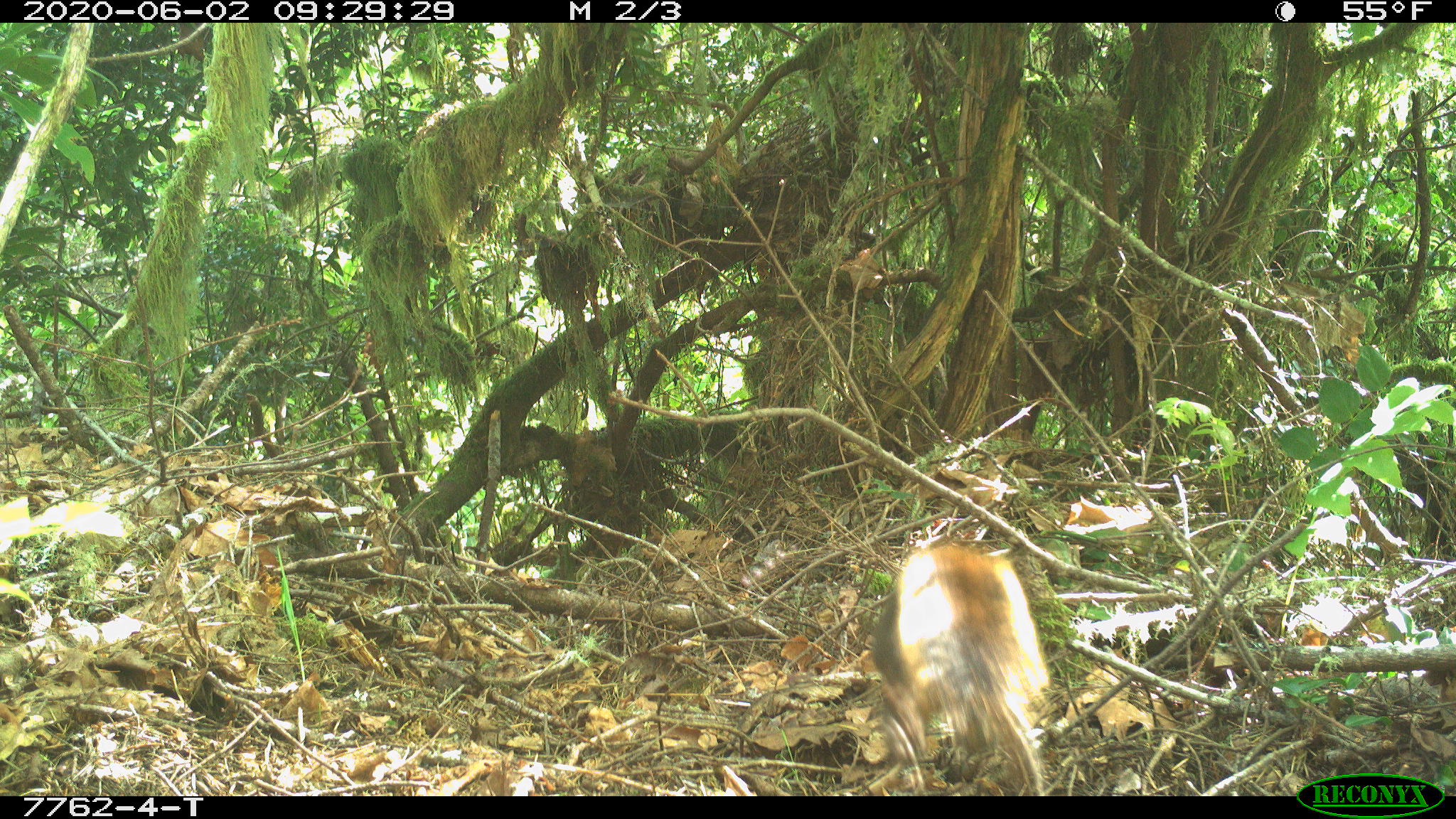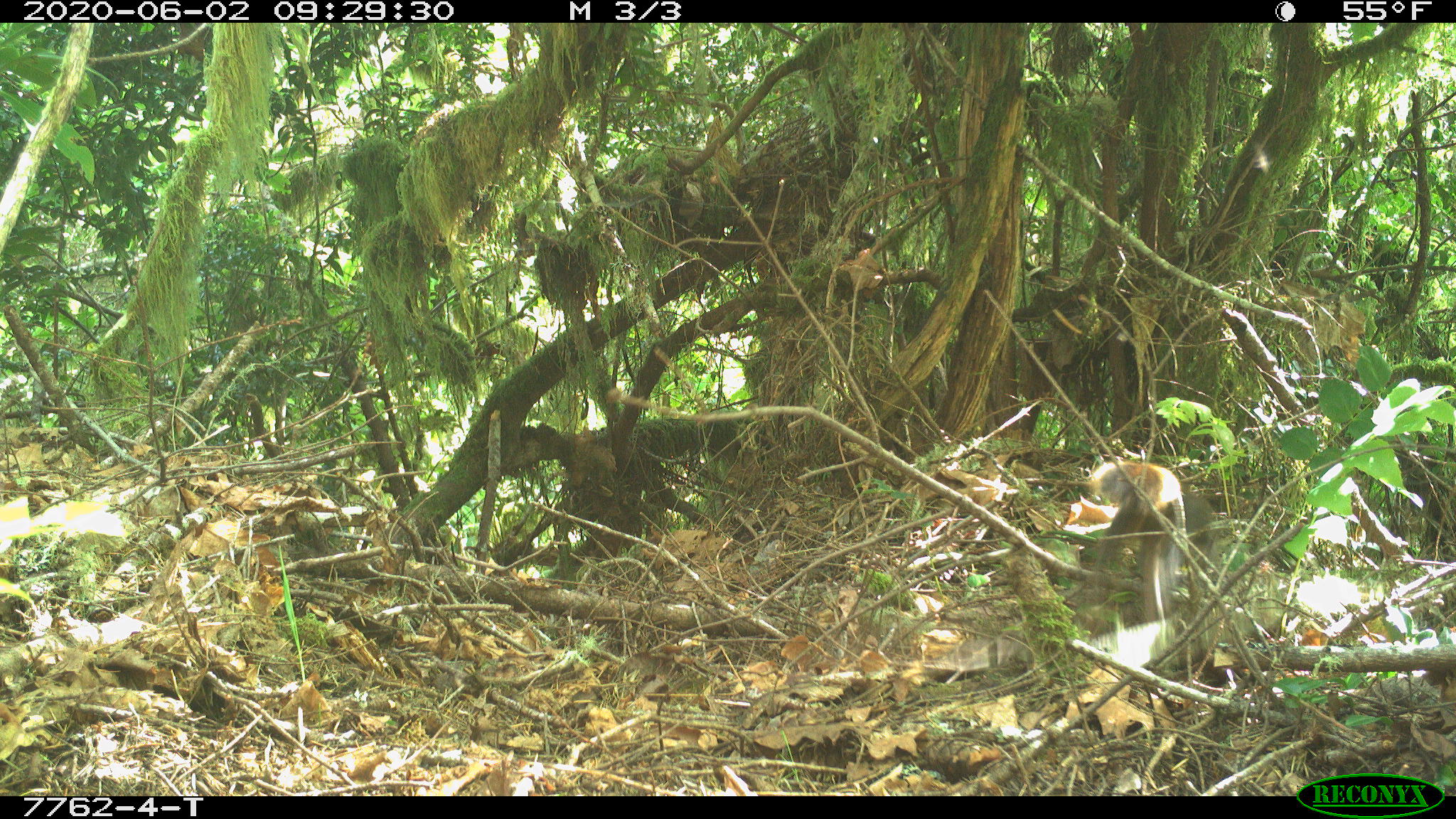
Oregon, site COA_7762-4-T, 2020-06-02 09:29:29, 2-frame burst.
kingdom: Animalia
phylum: Chordata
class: Mammalia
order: Rodentia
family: Sciuridae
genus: Tamiasciurus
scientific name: Tamiasciurus douglasii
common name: douglas squirrel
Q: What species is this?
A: Douglas squirrel (Tamiasciurus douglasii).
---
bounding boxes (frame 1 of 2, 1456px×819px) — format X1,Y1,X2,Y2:
douglas squirrel: 875,540,1047,786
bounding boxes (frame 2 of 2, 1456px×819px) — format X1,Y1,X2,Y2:
douglas squirrel: 1085,455,1216,617